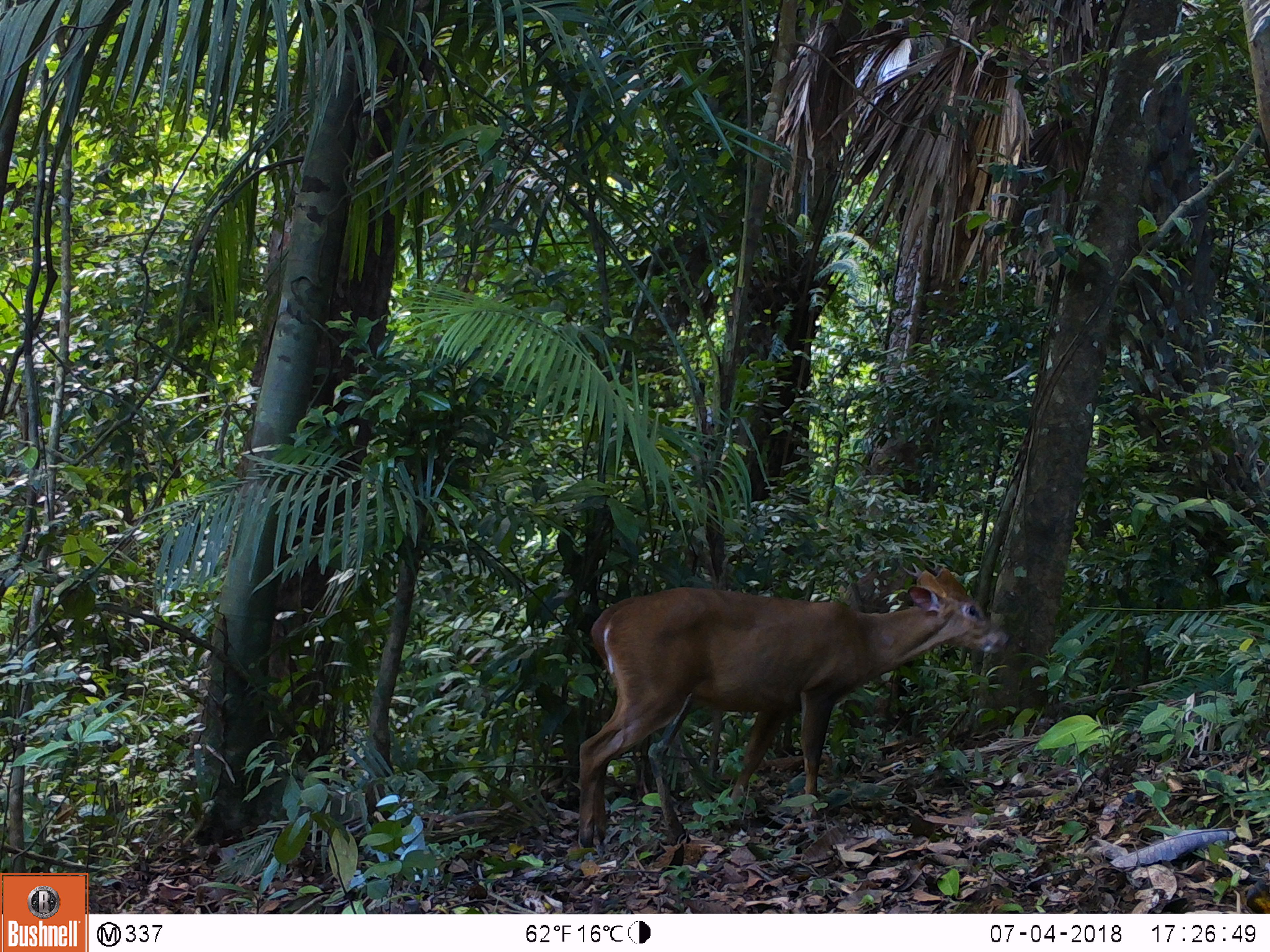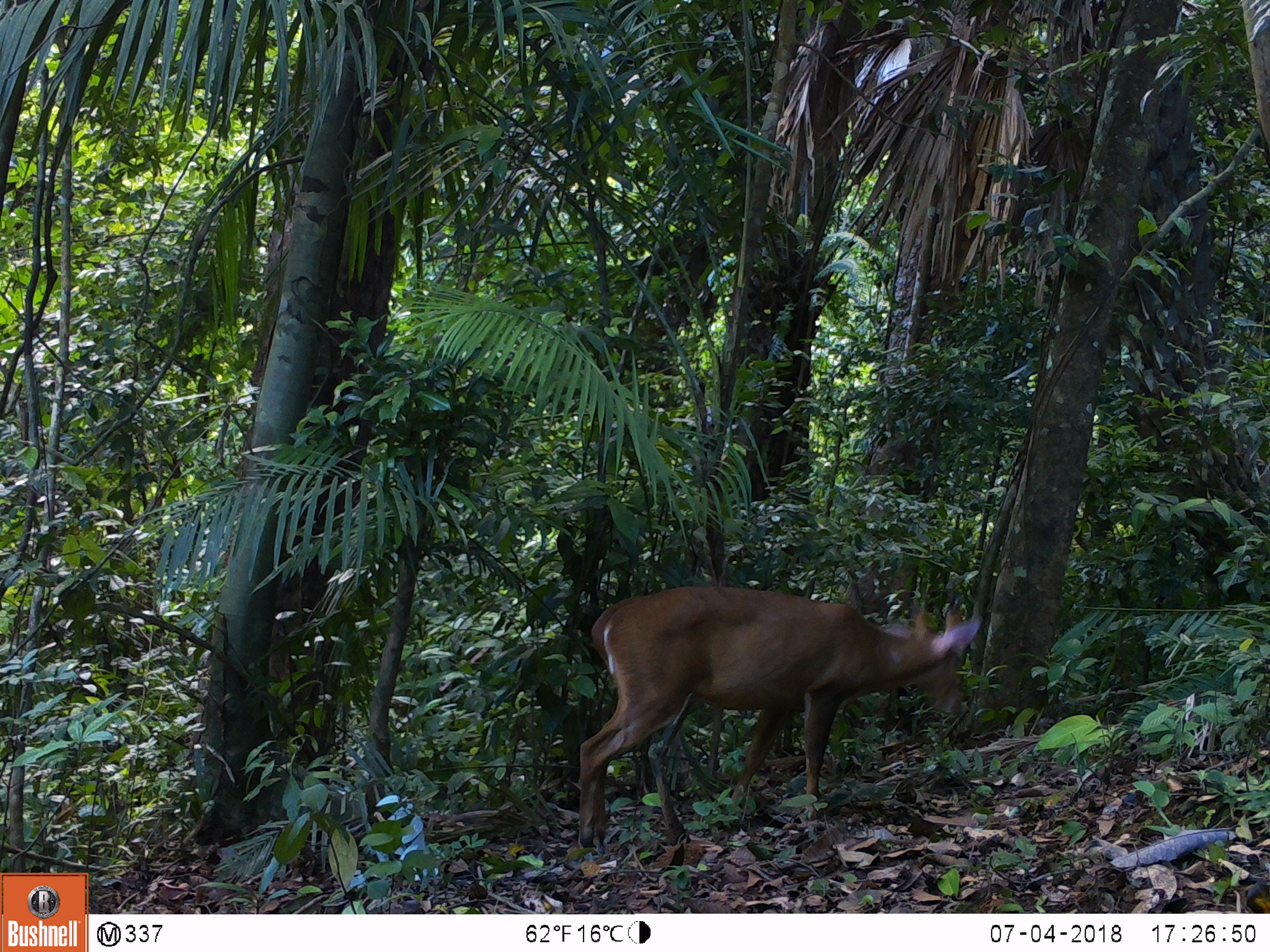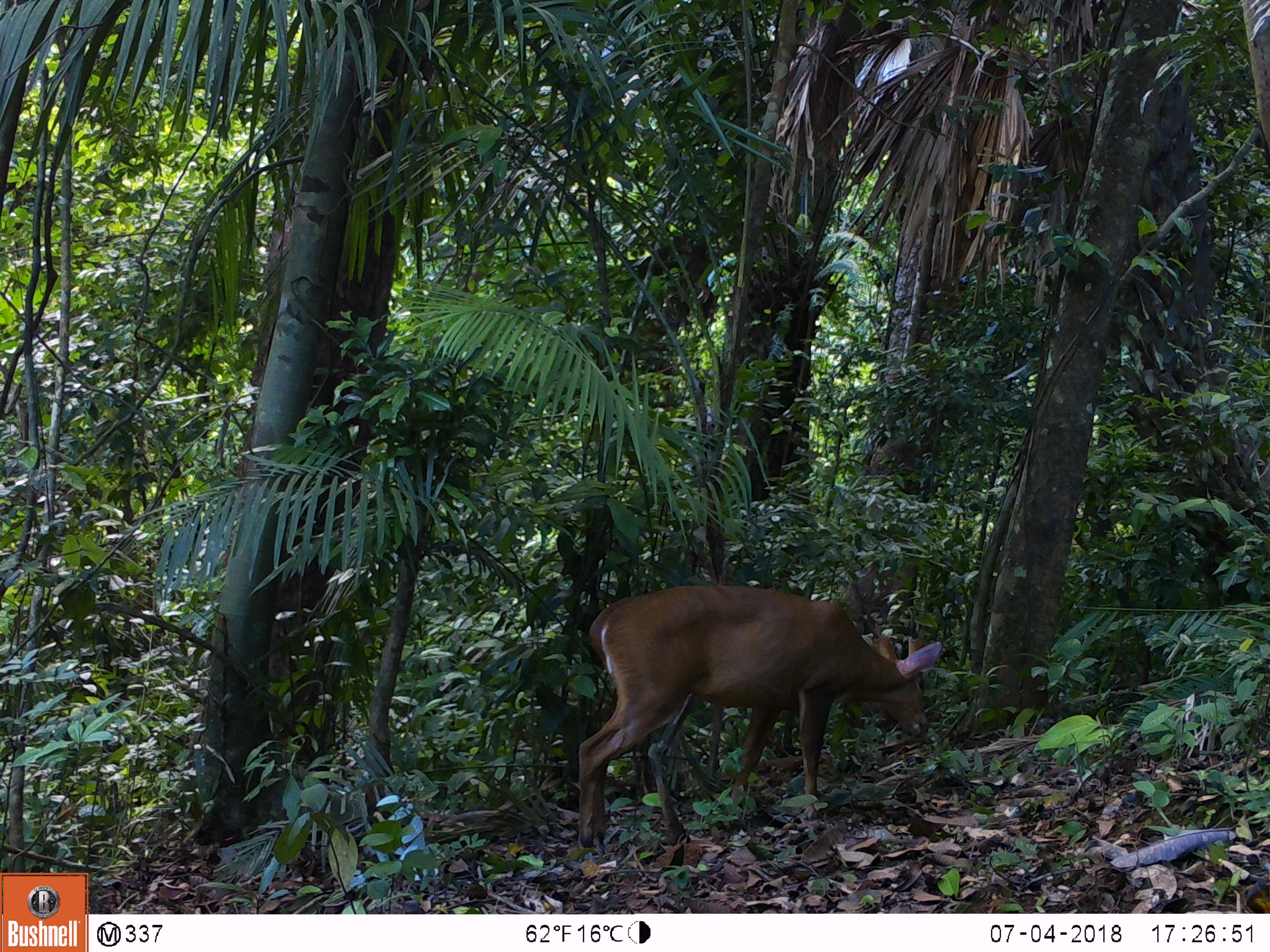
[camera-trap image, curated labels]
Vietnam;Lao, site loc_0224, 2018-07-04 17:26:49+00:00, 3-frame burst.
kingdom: Animalia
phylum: Chordata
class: Mammalia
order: Artiodactyla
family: Cervidae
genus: Muntiacus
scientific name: Muntiacus vuquangensis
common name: large-antlered muntjac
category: large antlered muntjac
Large antlered muntjac (large-antlered muntjac) (Muntiacus vuquangensis). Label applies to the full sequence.